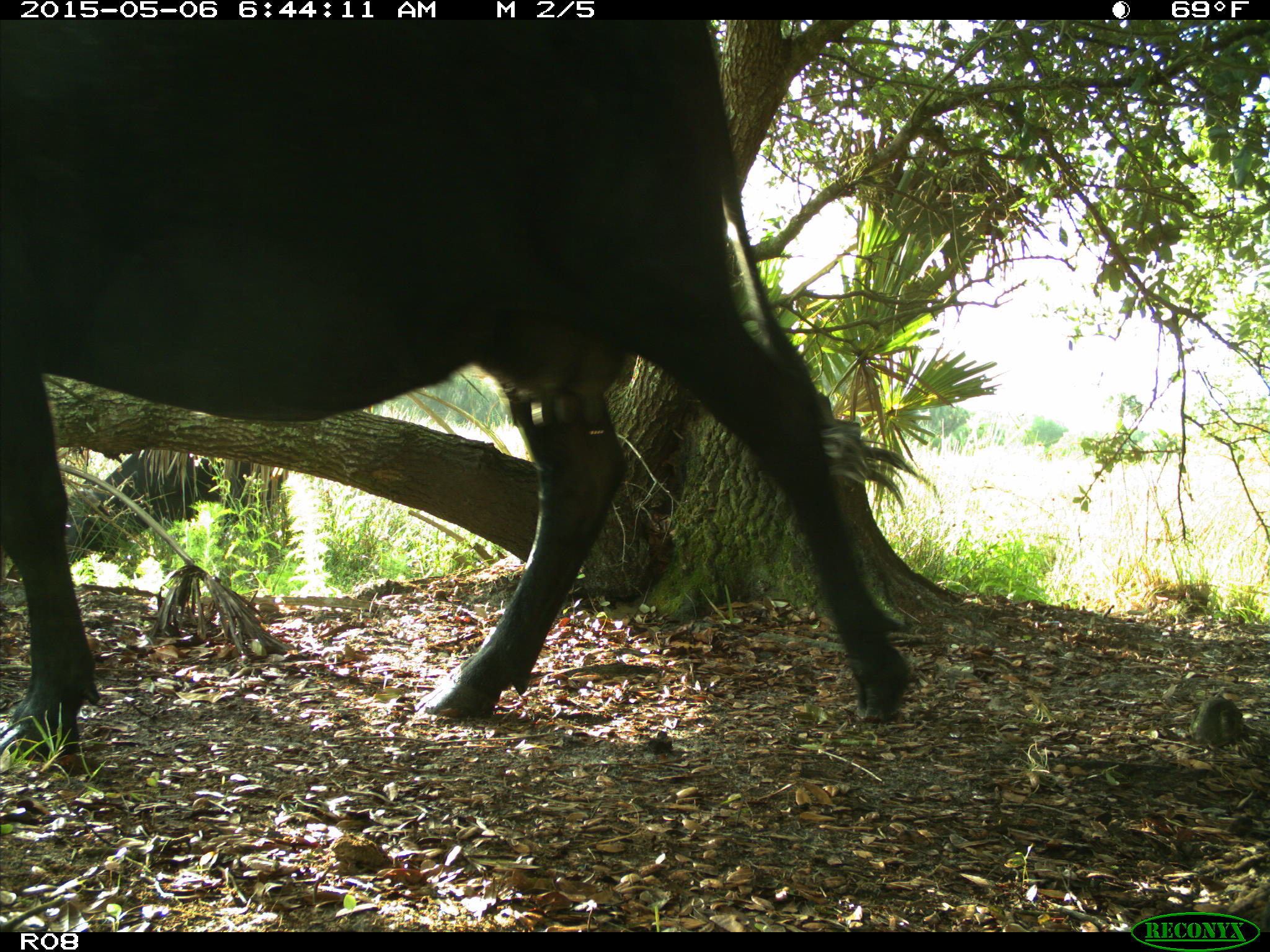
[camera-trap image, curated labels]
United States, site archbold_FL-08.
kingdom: Animalia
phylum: Chordata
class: Mammalia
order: Artiodactyla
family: Bovidae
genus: Bos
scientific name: Bos taurus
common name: domestic cow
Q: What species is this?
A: Bos taurus (domestic cow).